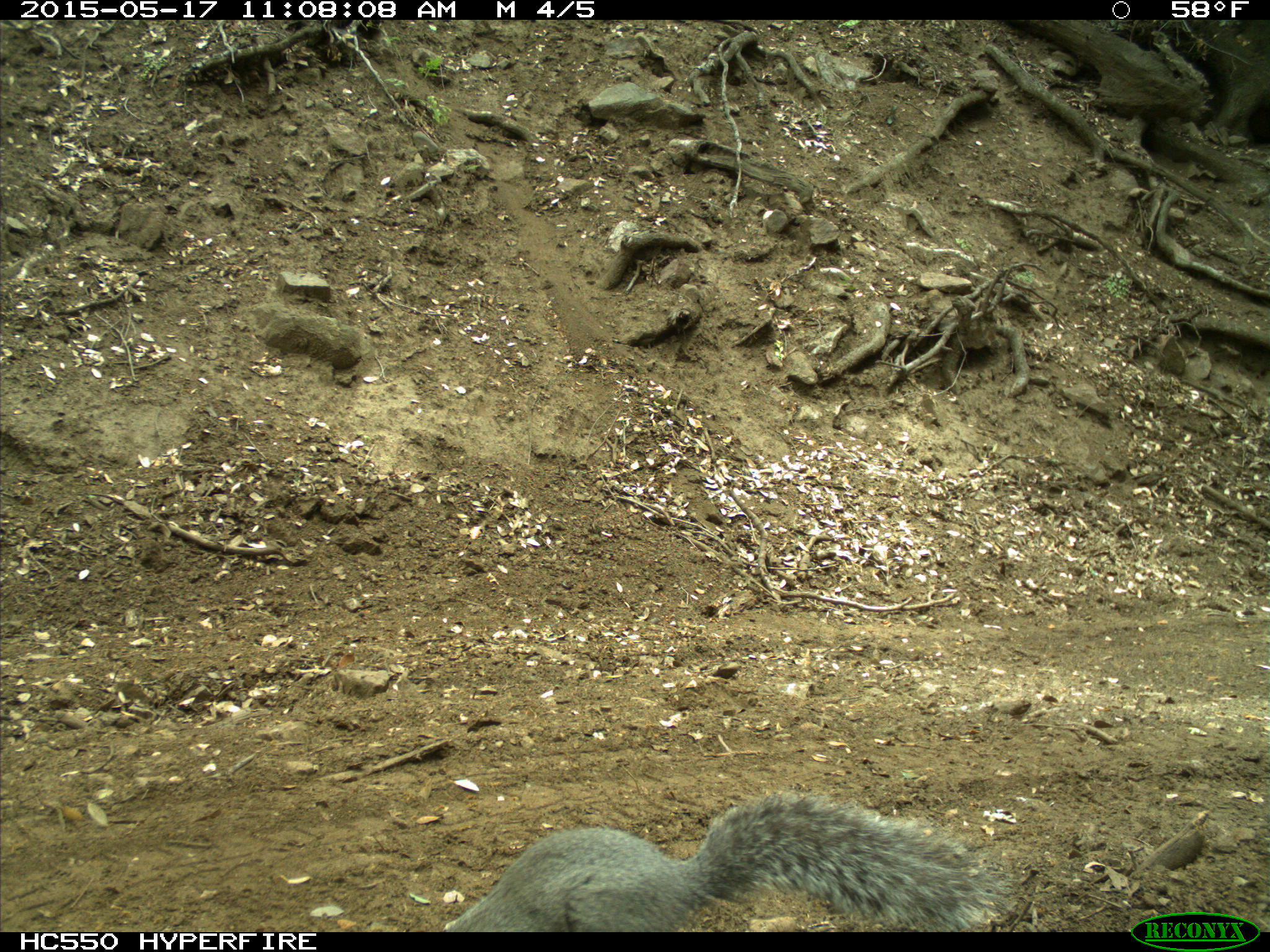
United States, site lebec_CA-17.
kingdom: Animalia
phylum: Chordata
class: Mammalia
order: Rodentia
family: Sciuridae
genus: Sciurus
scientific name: Sciurus carolinensis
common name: eastern gray squirrel